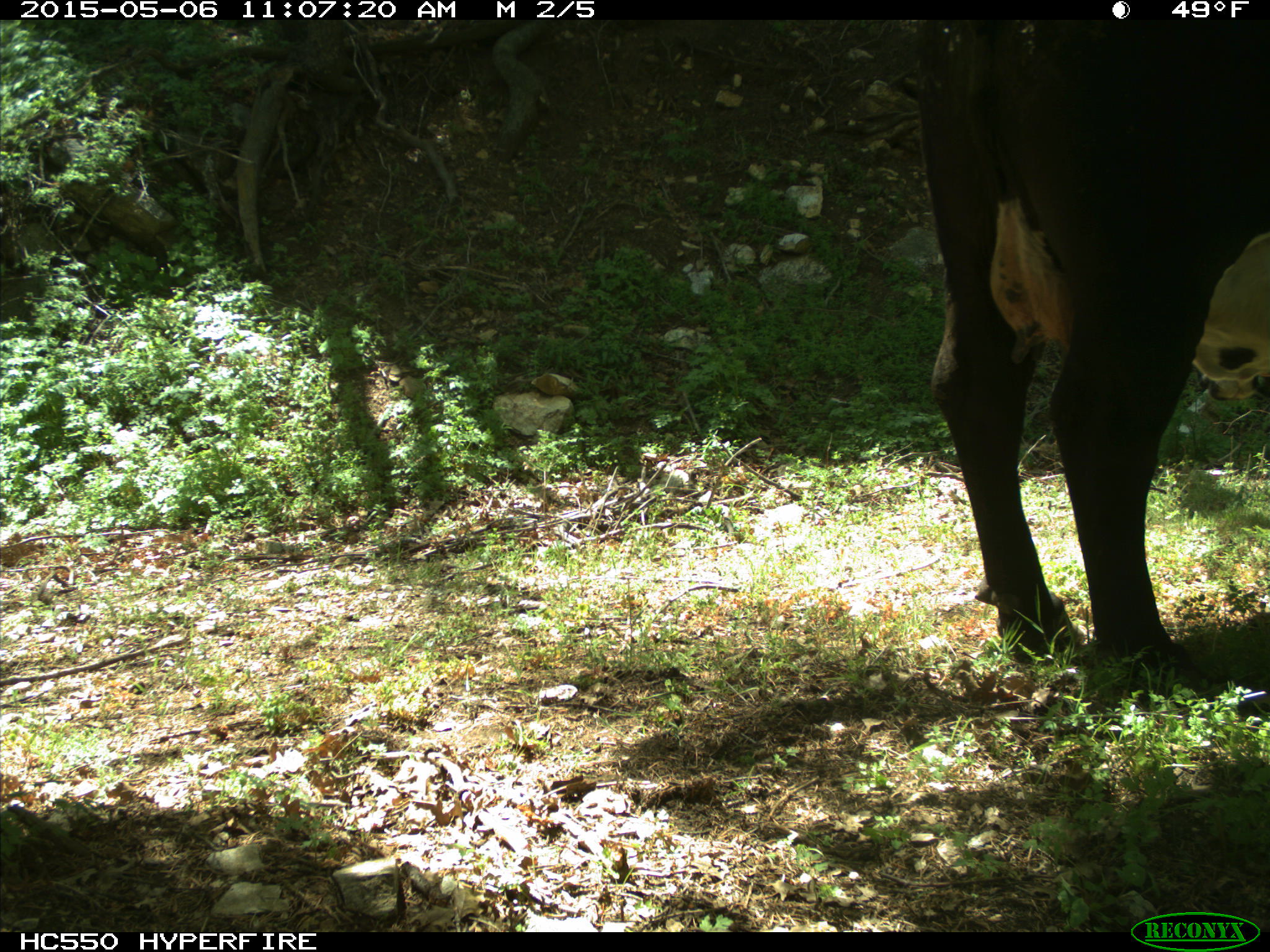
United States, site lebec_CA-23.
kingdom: Animalia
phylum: Chordata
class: Mammalia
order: Artiodactyla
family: Bovidae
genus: Bos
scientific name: Bos taurus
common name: domestic cow